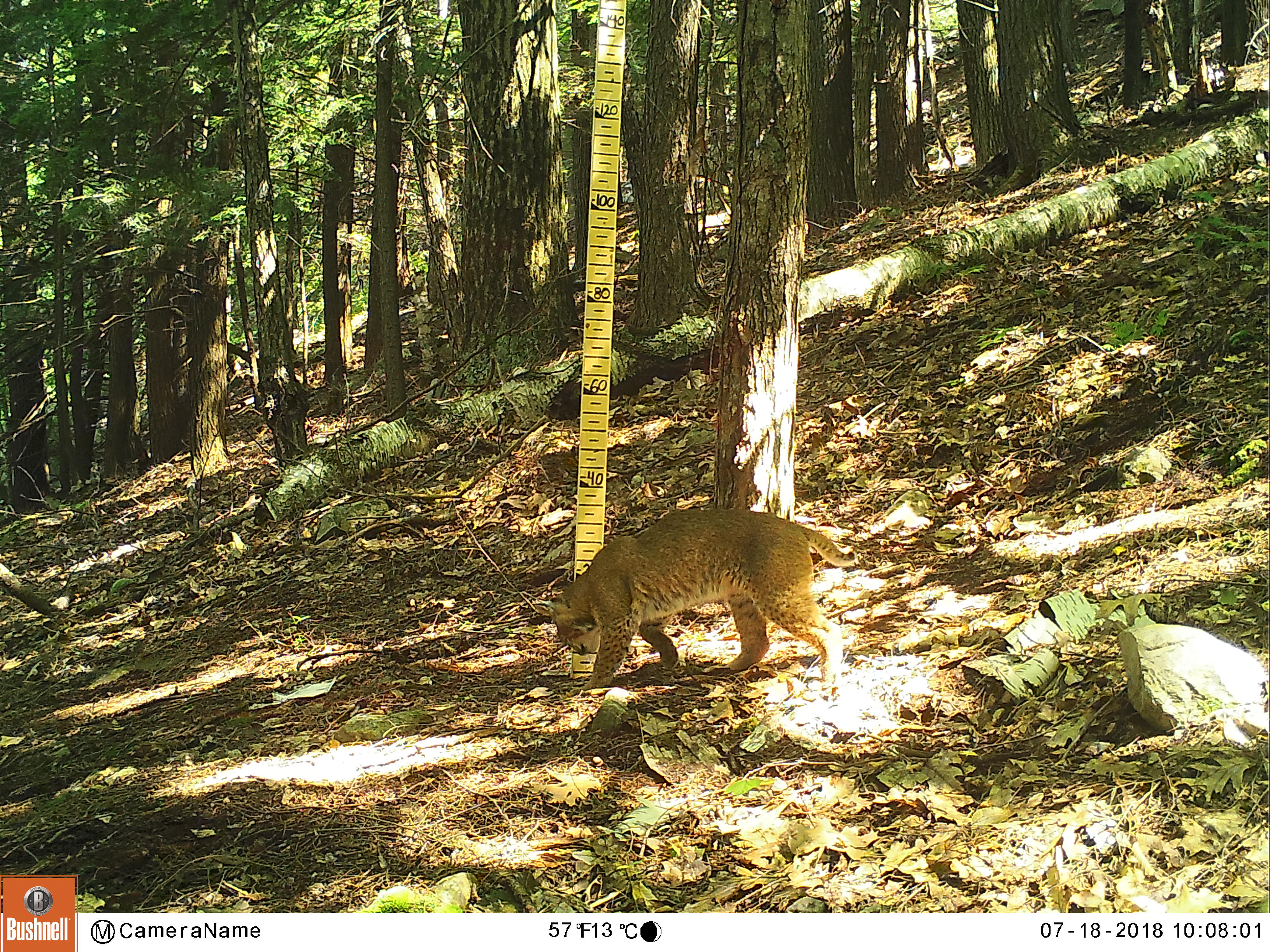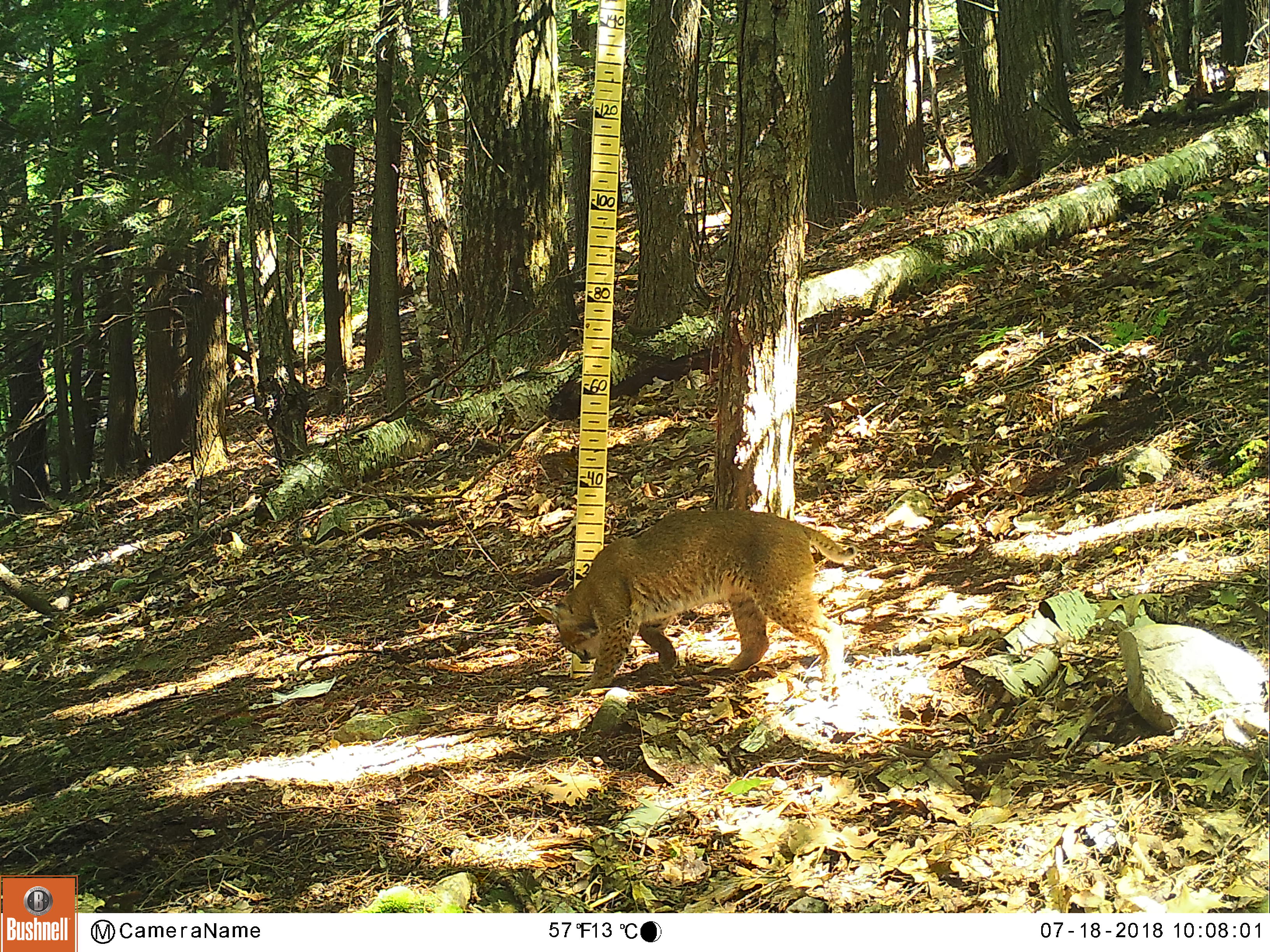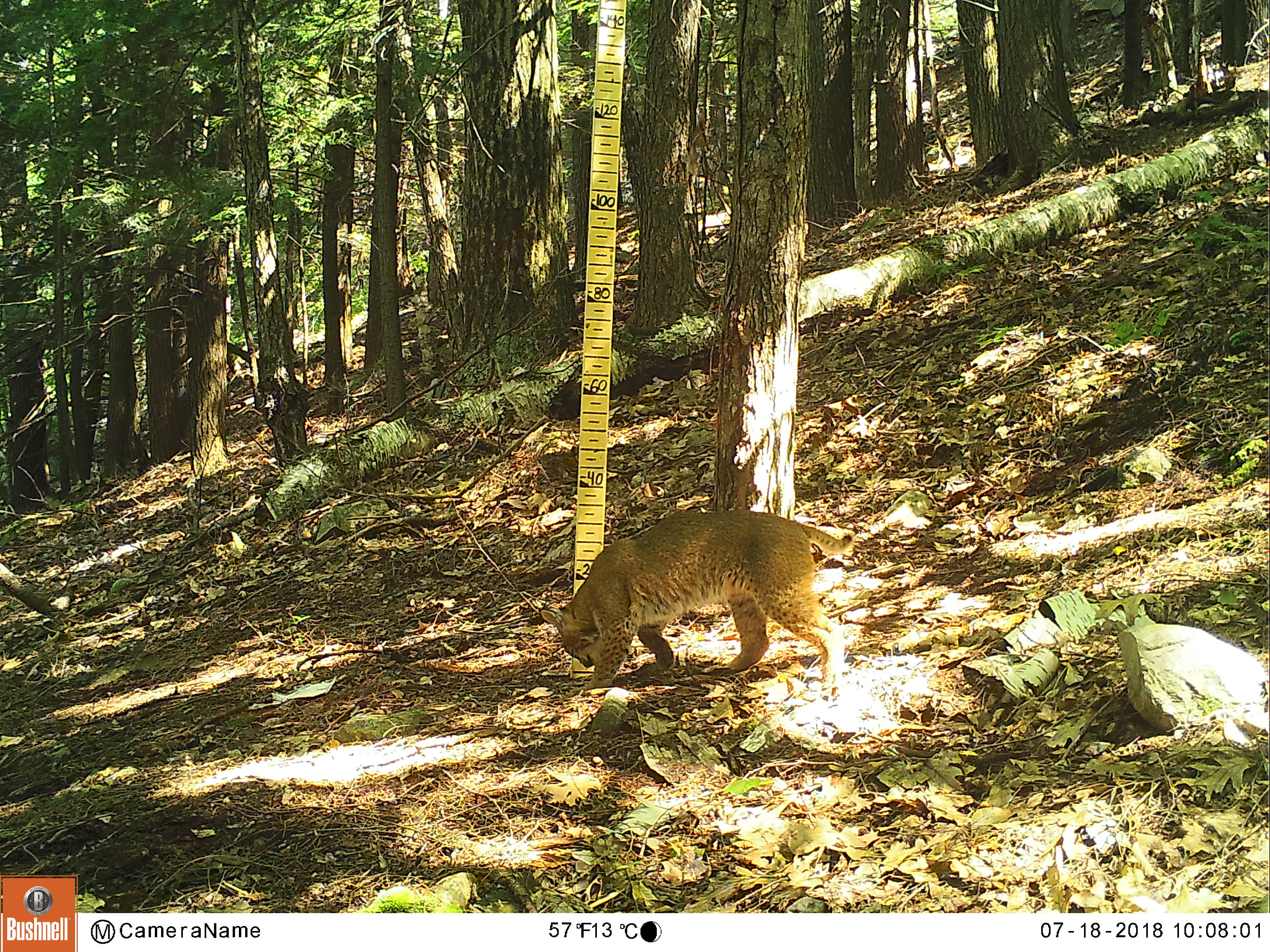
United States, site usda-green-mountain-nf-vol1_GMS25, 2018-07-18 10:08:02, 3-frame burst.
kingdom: Animalia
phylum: Chordata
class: Mammalia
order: Carnivora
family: Felidae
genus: Lynx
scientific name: Lynx rufus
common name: bobcat